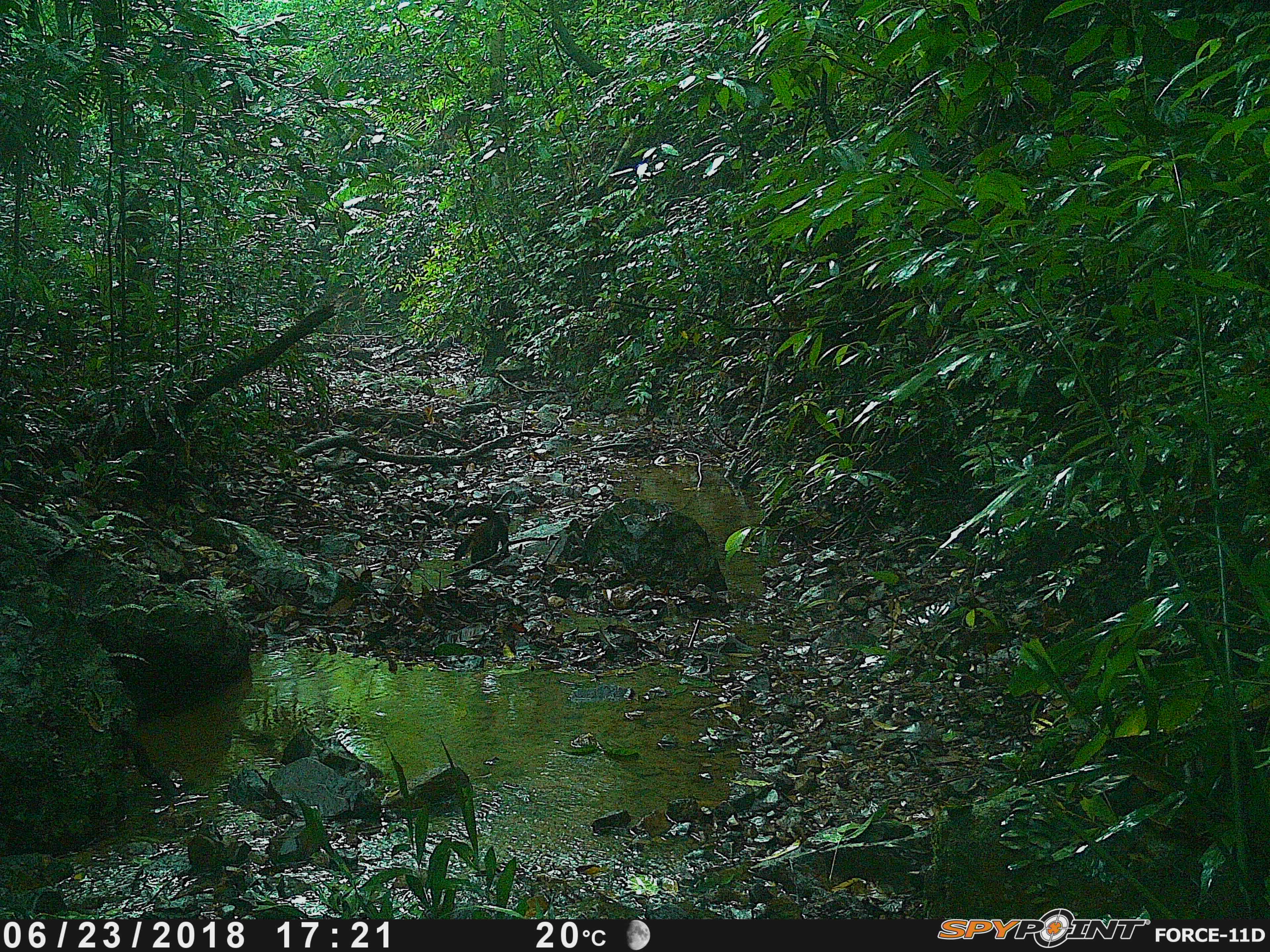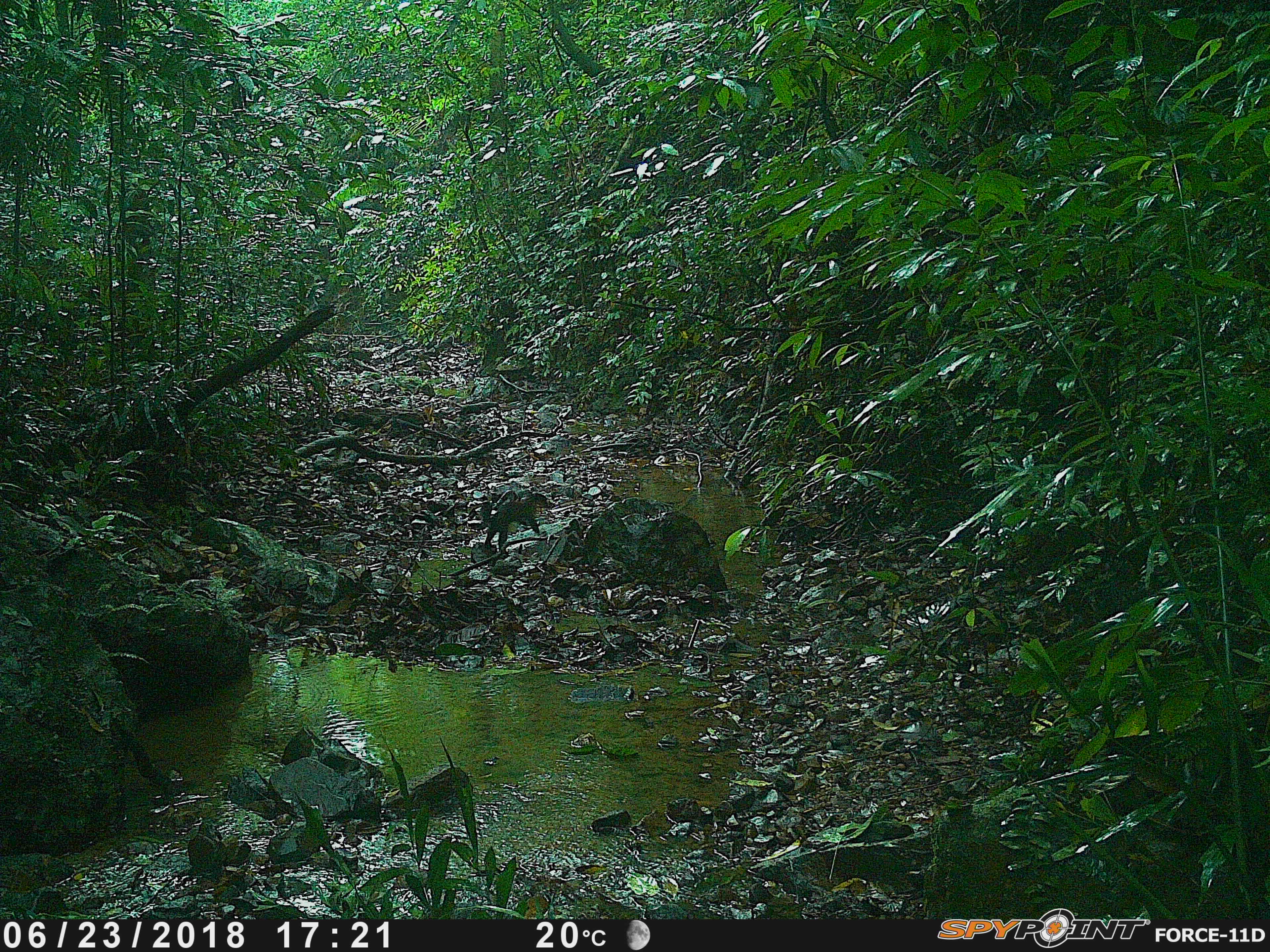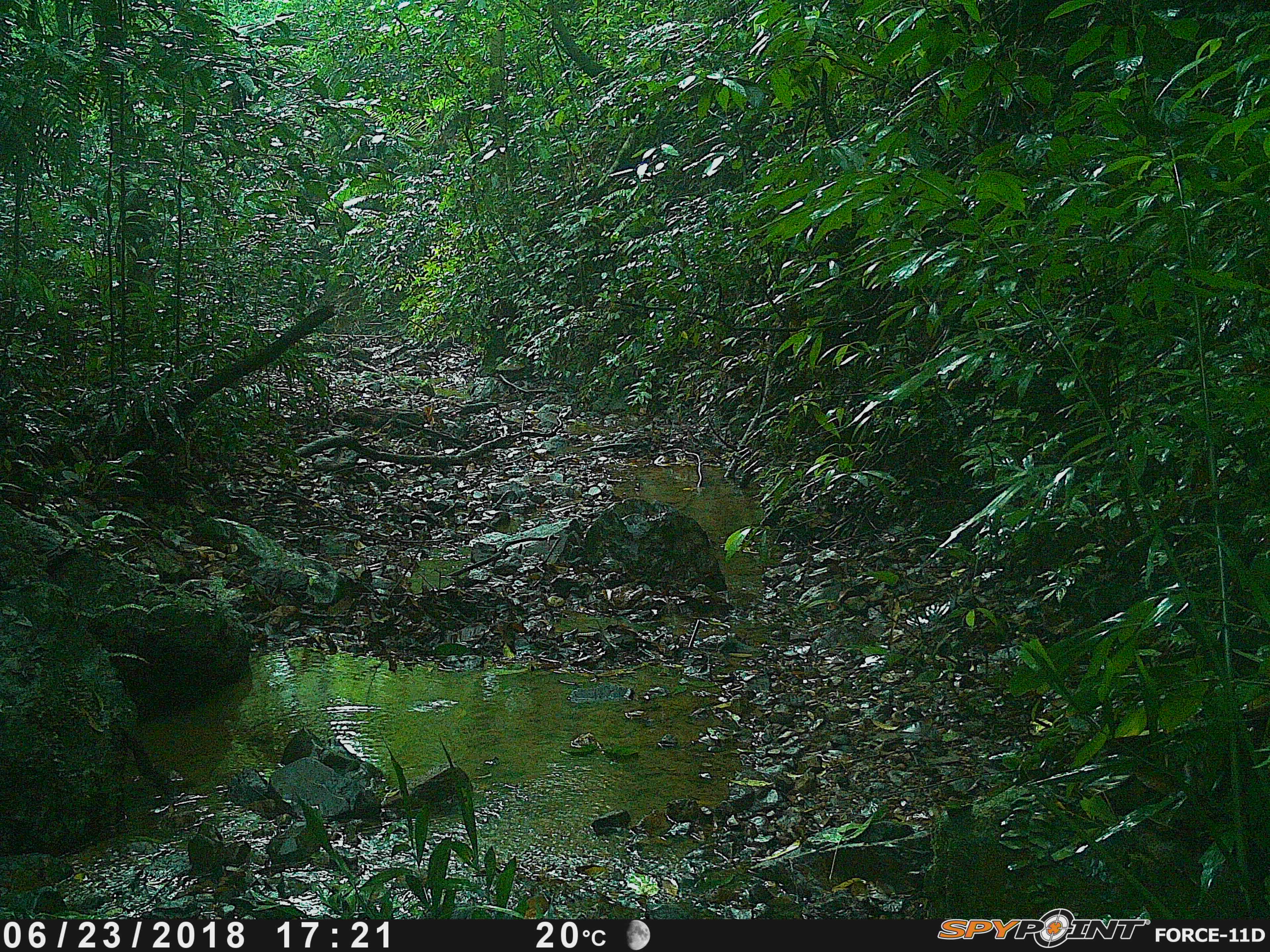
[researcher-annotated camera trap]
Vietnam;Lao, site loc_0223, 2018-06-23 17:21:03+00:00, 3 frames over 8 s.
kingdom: Animalia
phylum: Chordata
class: Mammalia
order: Carnivora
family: Mustelidae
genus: Martes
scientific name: Martes flavigula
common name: yellow-throated marten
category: yellow throated marten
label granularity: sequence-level